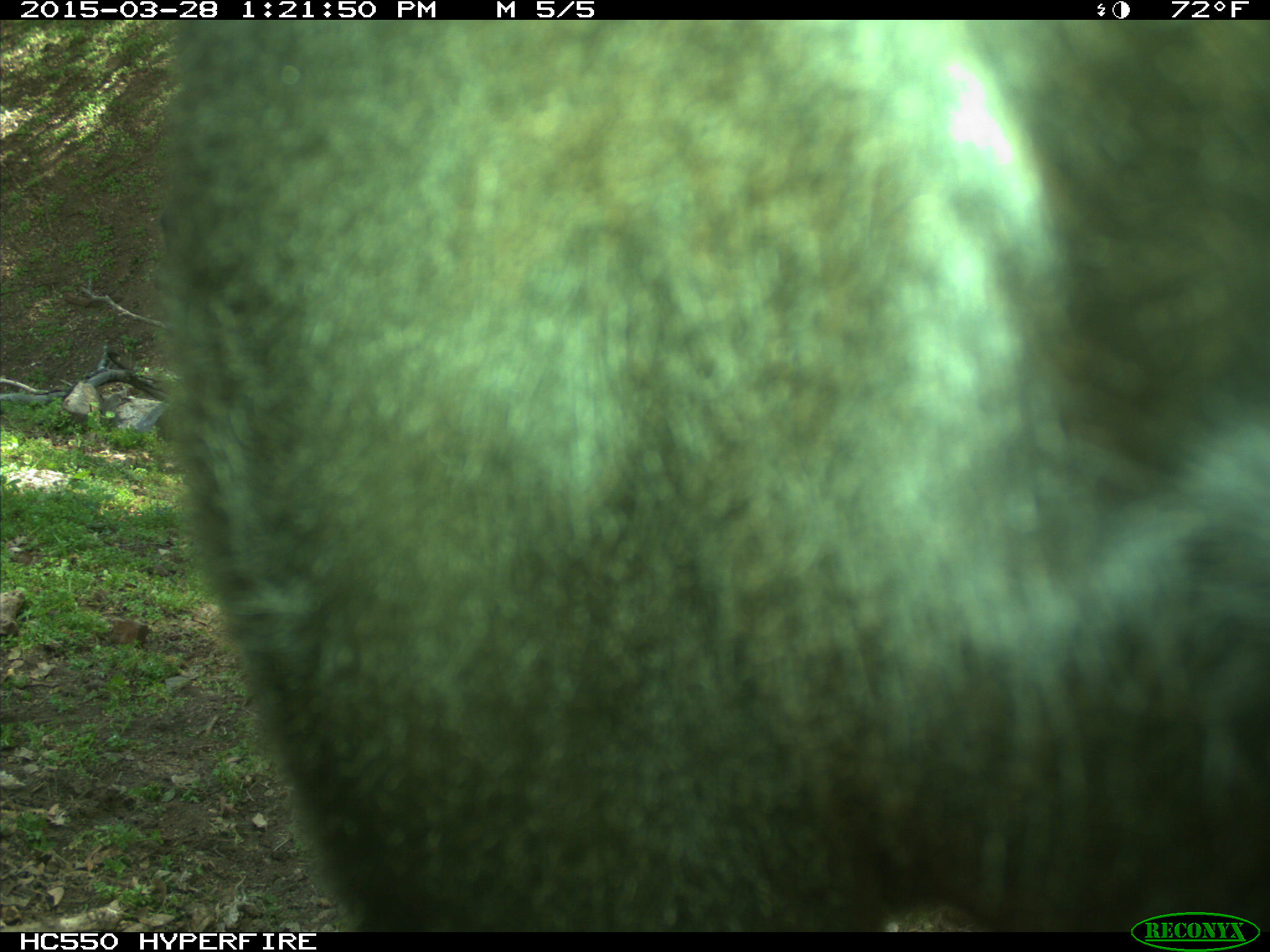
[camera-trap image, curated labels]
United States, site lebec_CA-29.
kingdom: Animalia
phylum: Chordata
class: Mammalia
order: Artiodactyla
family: Bovidae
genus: Bos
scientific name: Bos taurus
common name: domestic cow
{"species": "Bos taurus (domestic cow)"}